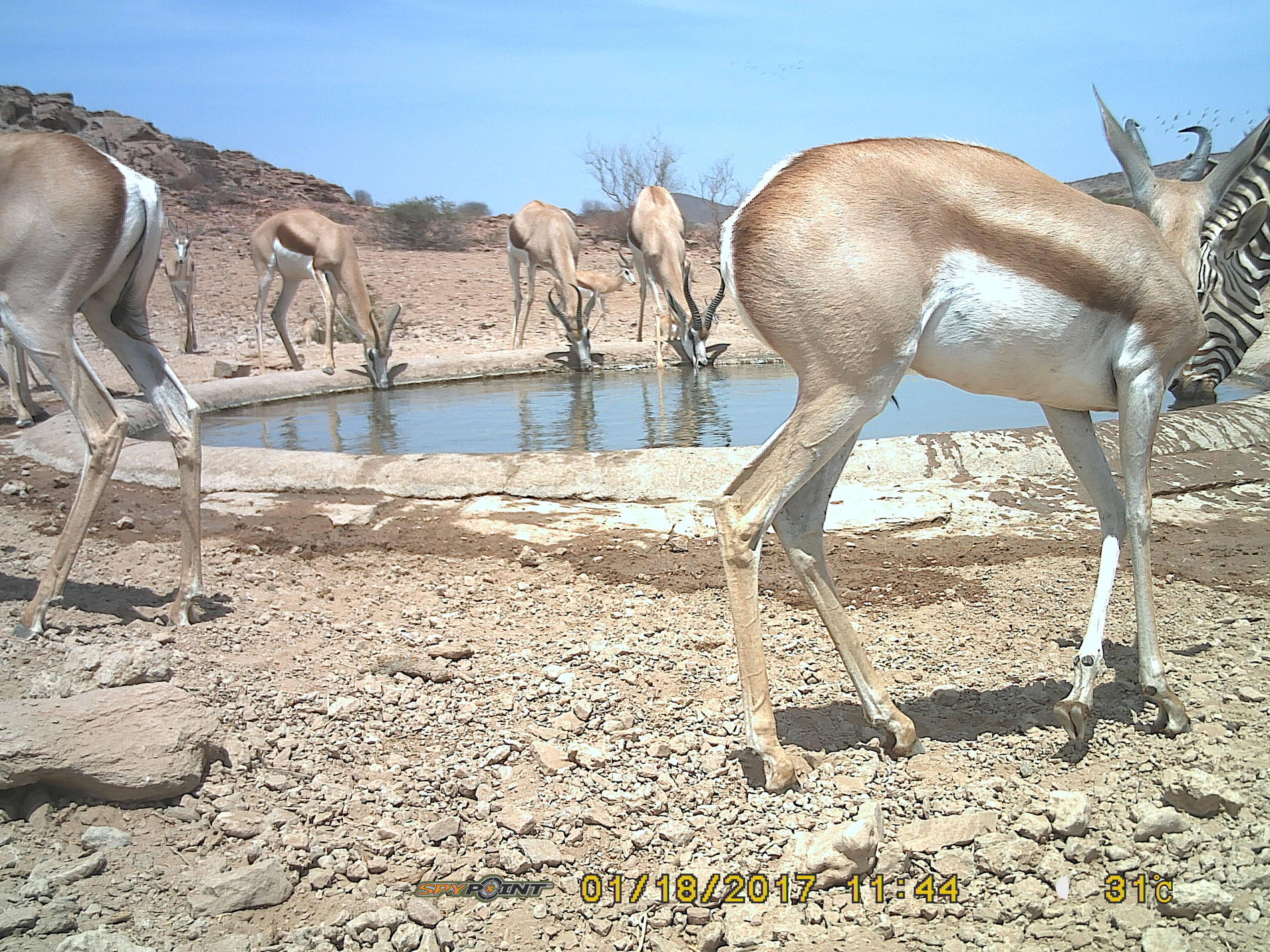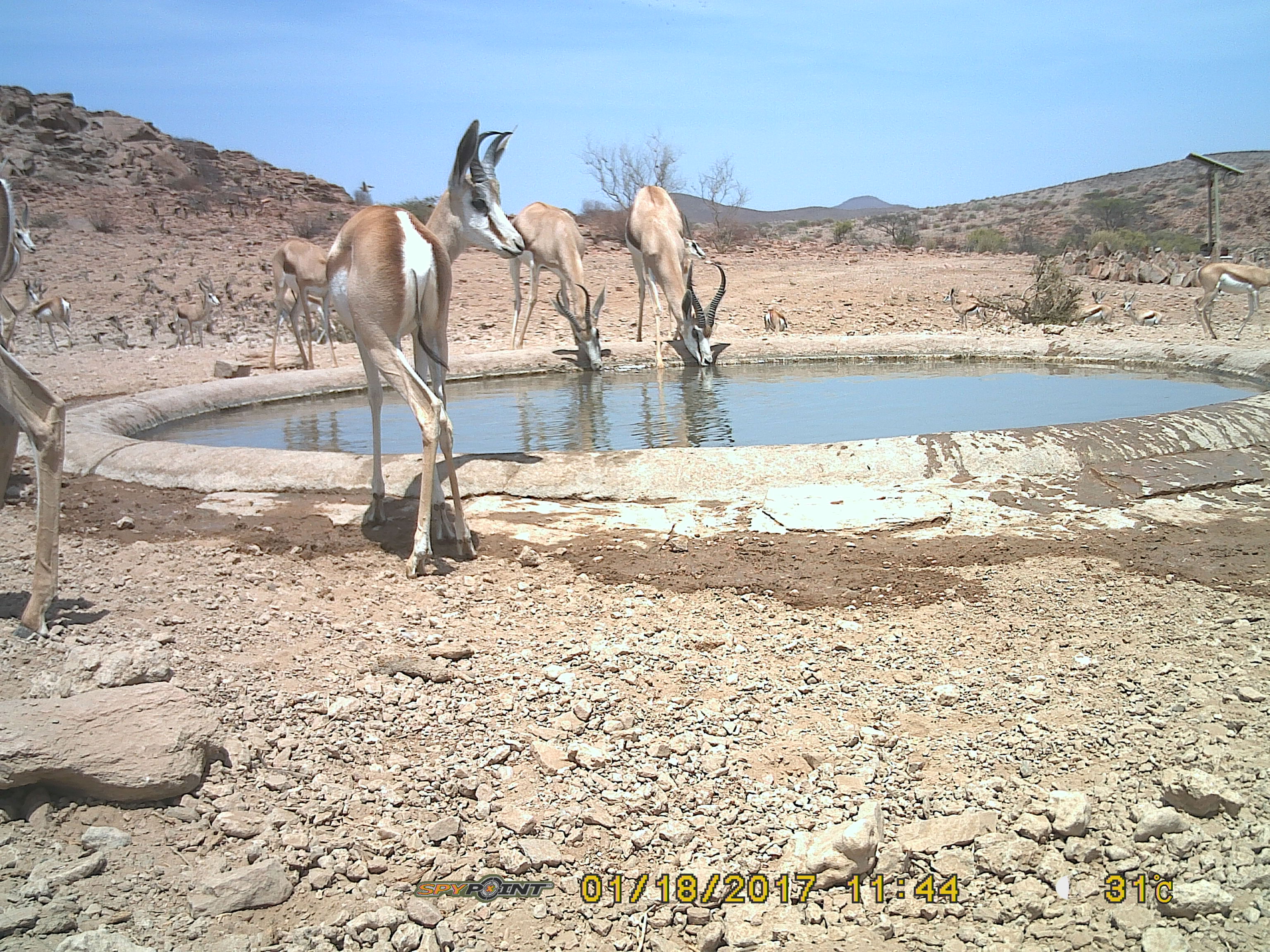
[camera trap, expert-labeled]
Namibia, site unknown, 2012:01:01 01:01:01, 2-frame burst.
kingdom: Animalia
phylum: Chordata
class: Mammalia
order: Artiodactyla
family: Bovidae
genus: Antidorcas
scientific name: Antidorcas marsupialis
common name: springbok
Antidorcas marsupialis (springbok).